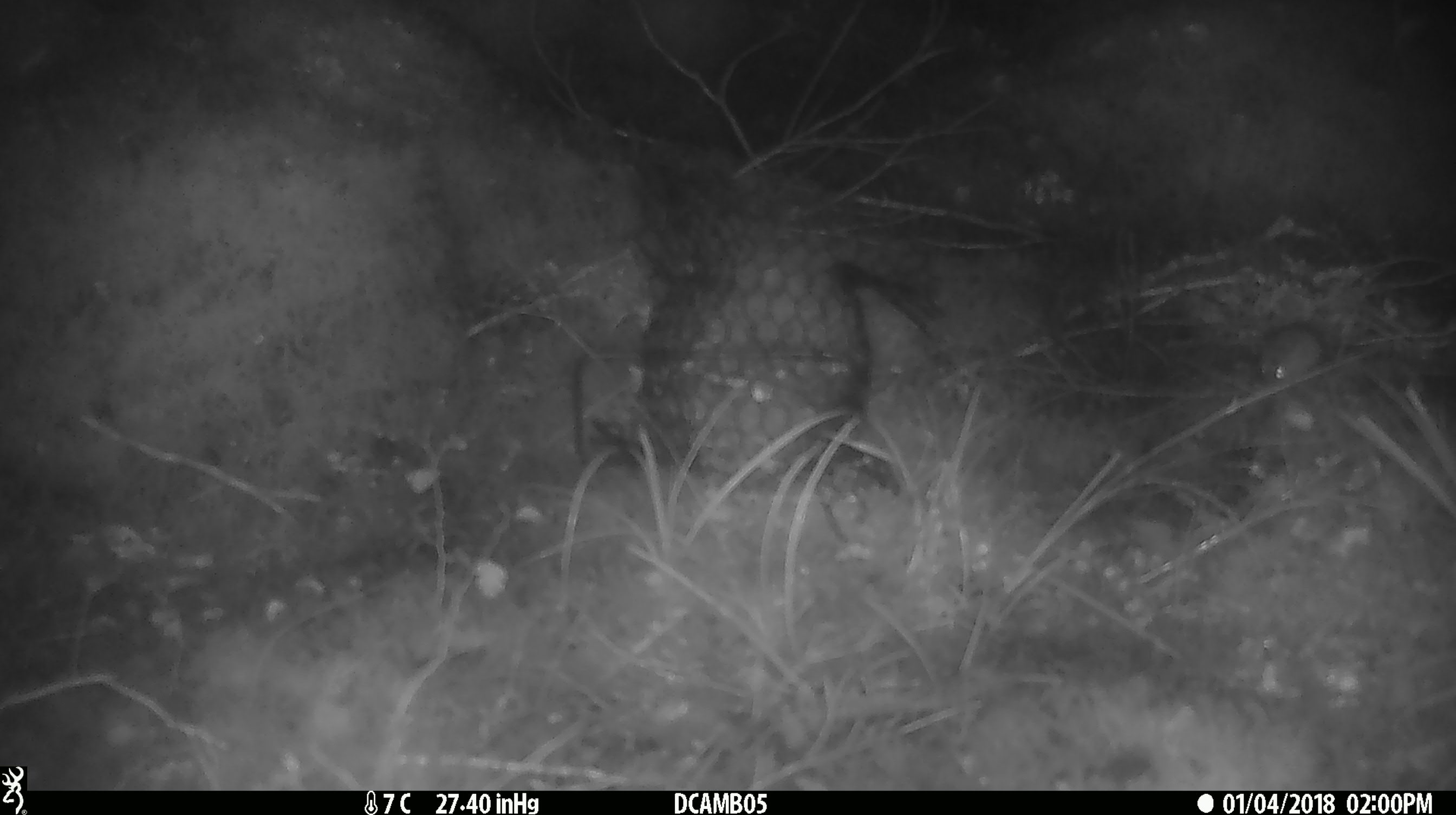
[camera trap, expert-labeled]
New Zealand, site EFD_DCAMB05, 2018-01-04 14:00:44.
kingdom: Animalia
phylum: Chordata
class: Mammalia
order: Rodentia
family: Muridae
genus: Mus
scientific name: Mus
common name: mouse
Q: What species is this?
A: Mouse (Mus).